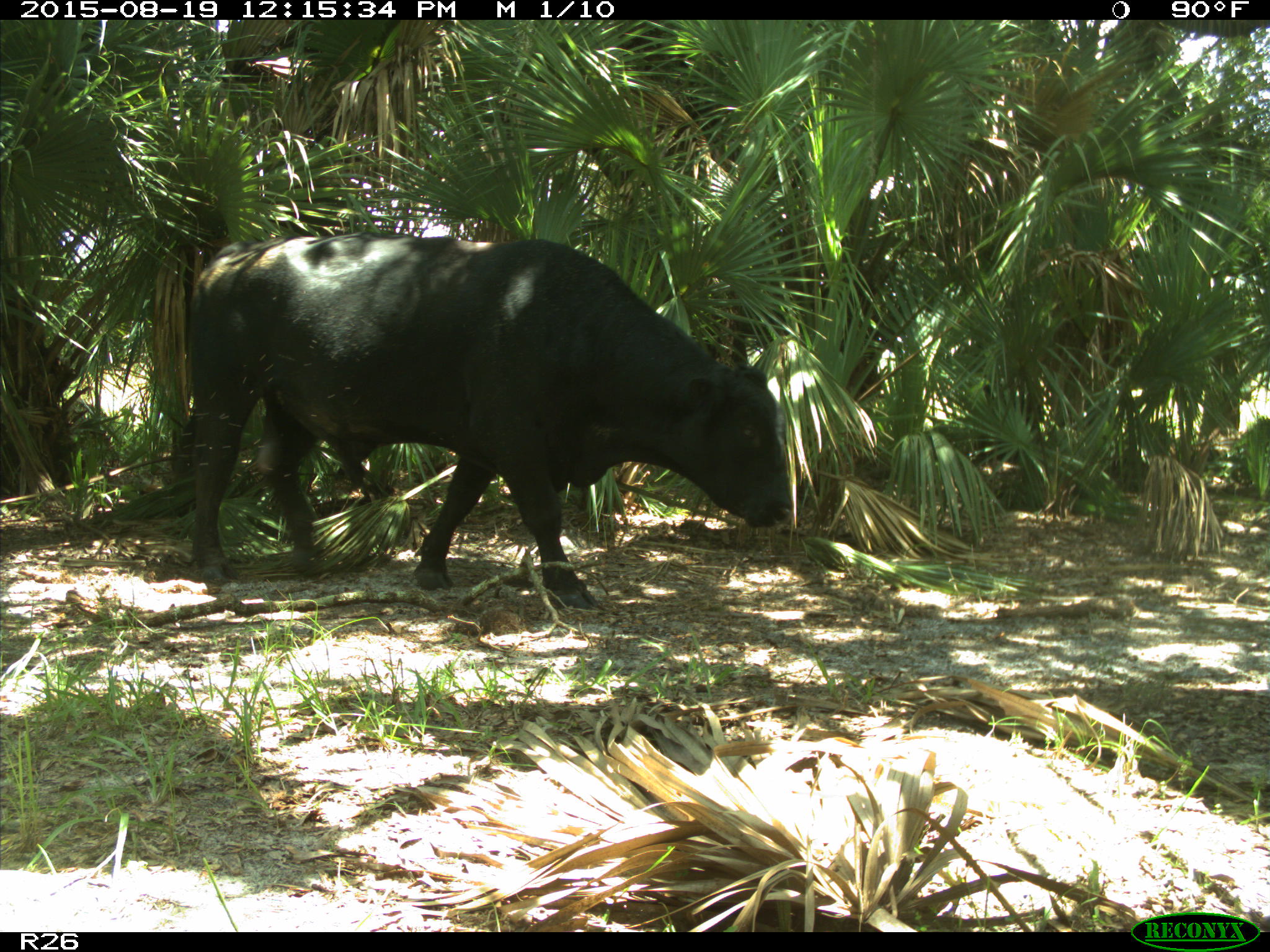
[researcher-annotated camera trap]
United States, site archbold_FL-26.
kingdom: Animalia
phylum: Chordata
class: Mammalia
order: Artiodactyla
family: Bovidae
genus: Bos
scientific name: Bos taurus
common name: domestic cow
Bos taurus (domestic cow).